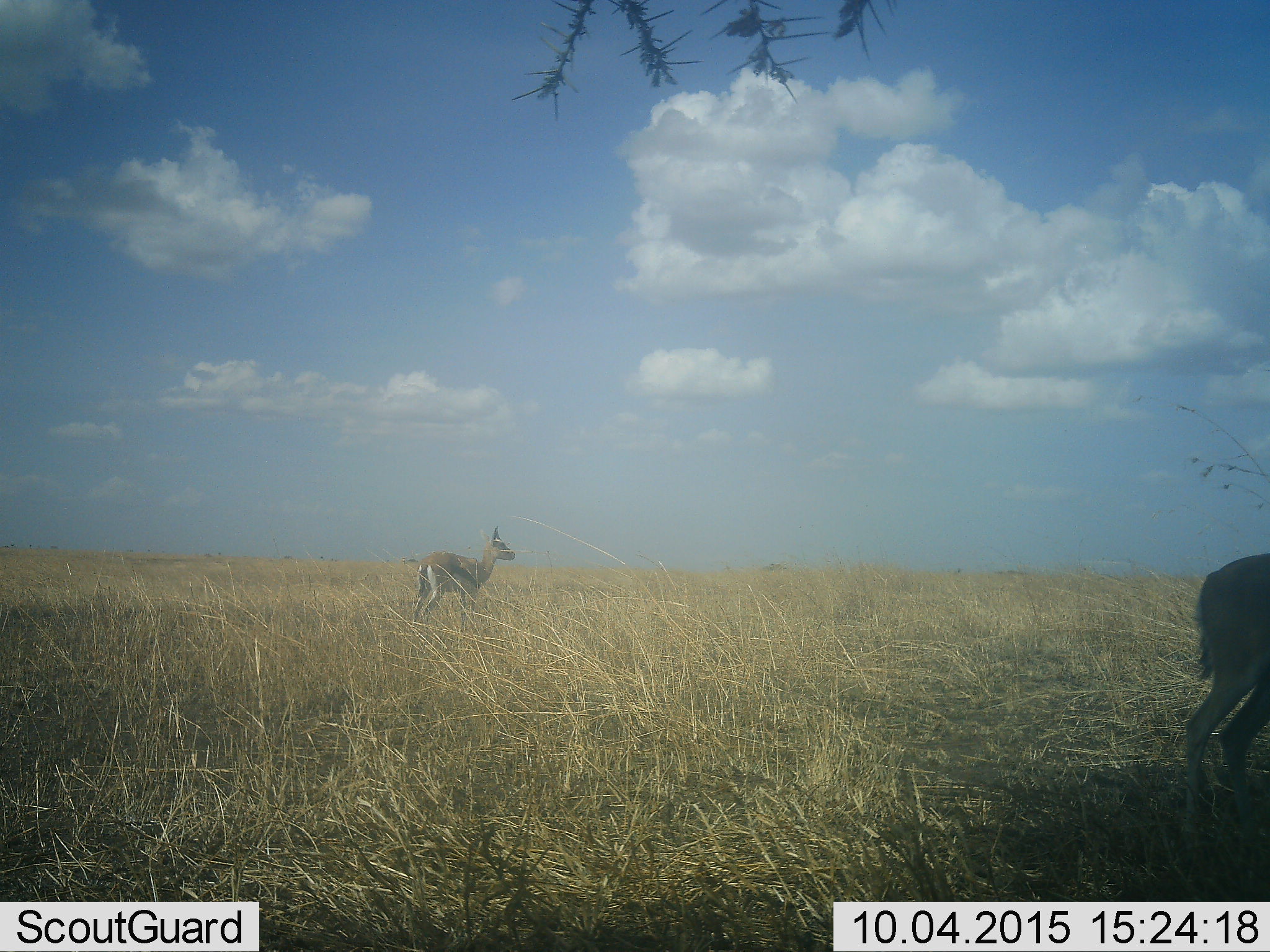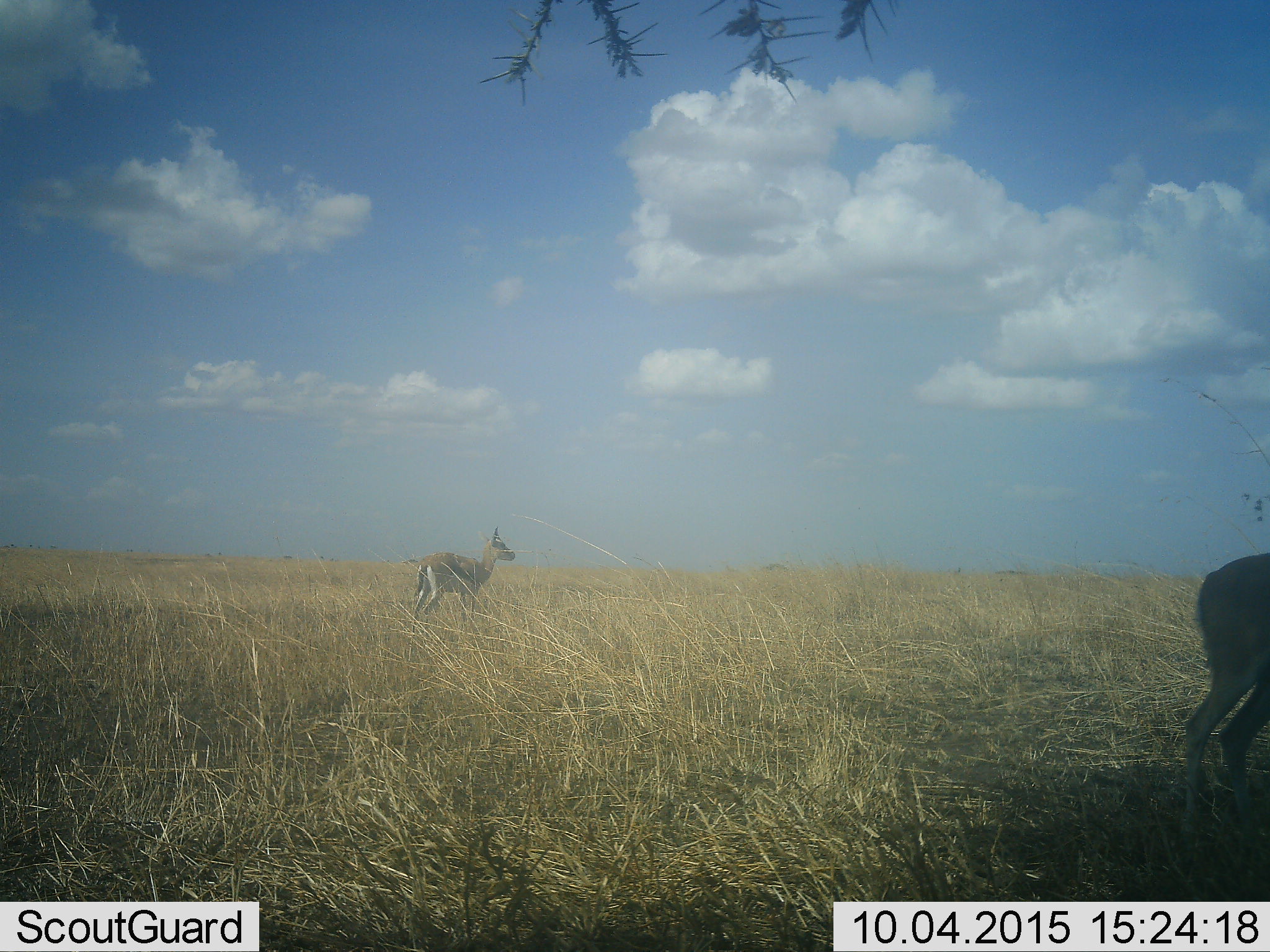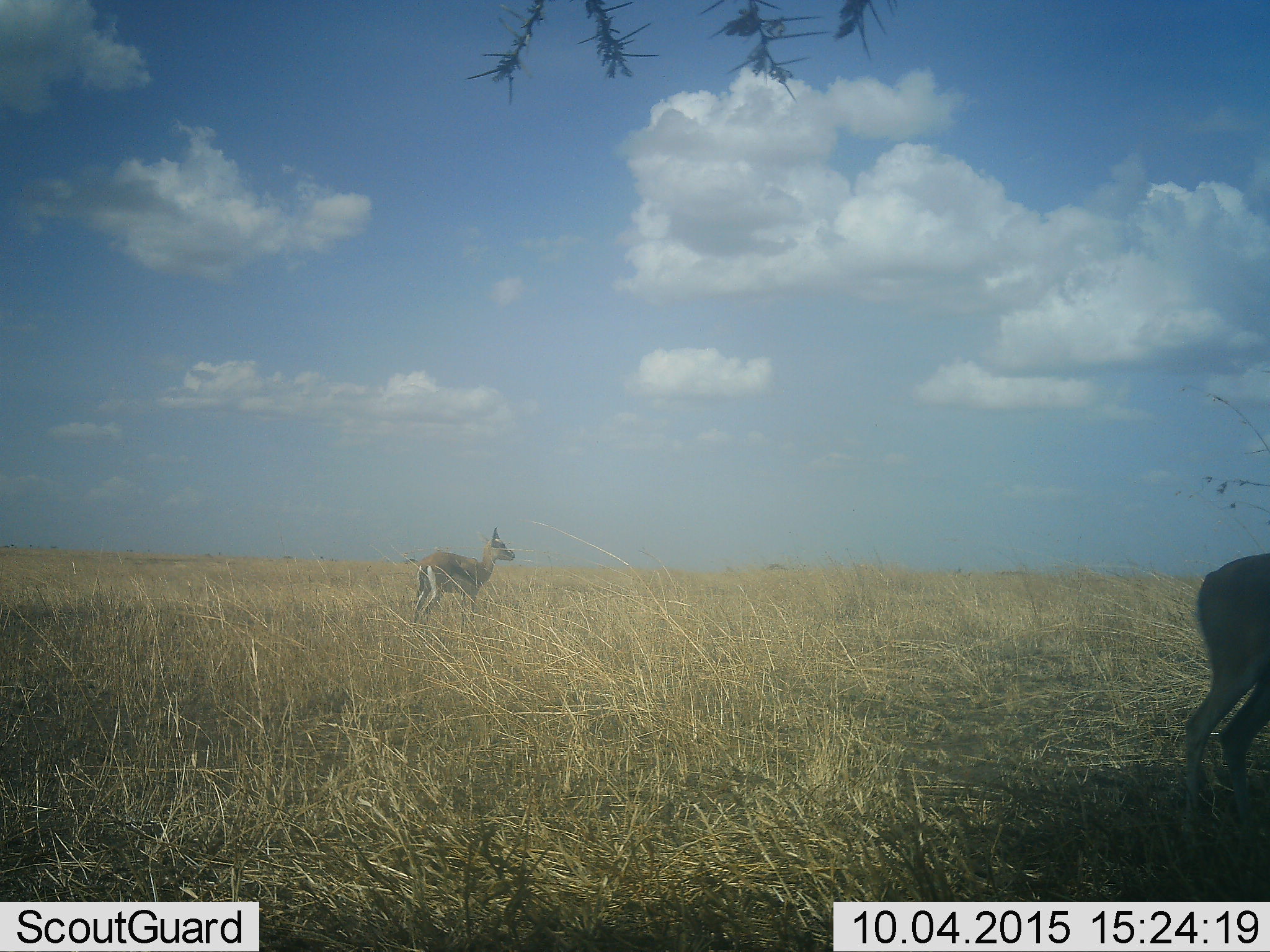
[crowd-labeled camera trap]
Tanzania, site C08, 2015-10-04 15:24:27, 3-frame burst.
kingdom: Animalia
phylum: Chordata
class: Mammalia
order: Artiodactyla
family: Bovidae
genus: Eudorcas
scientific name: Eudorcas thomsonii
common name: thomson's gazelle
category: gazellethomsons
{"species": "gazellethomsons (thomson's gazelle) (Eudorcas thomsonii)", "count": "2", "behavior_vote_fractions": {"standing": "92%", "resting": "15%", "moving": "15%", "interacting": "0%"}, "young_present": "0%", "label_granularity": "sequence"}